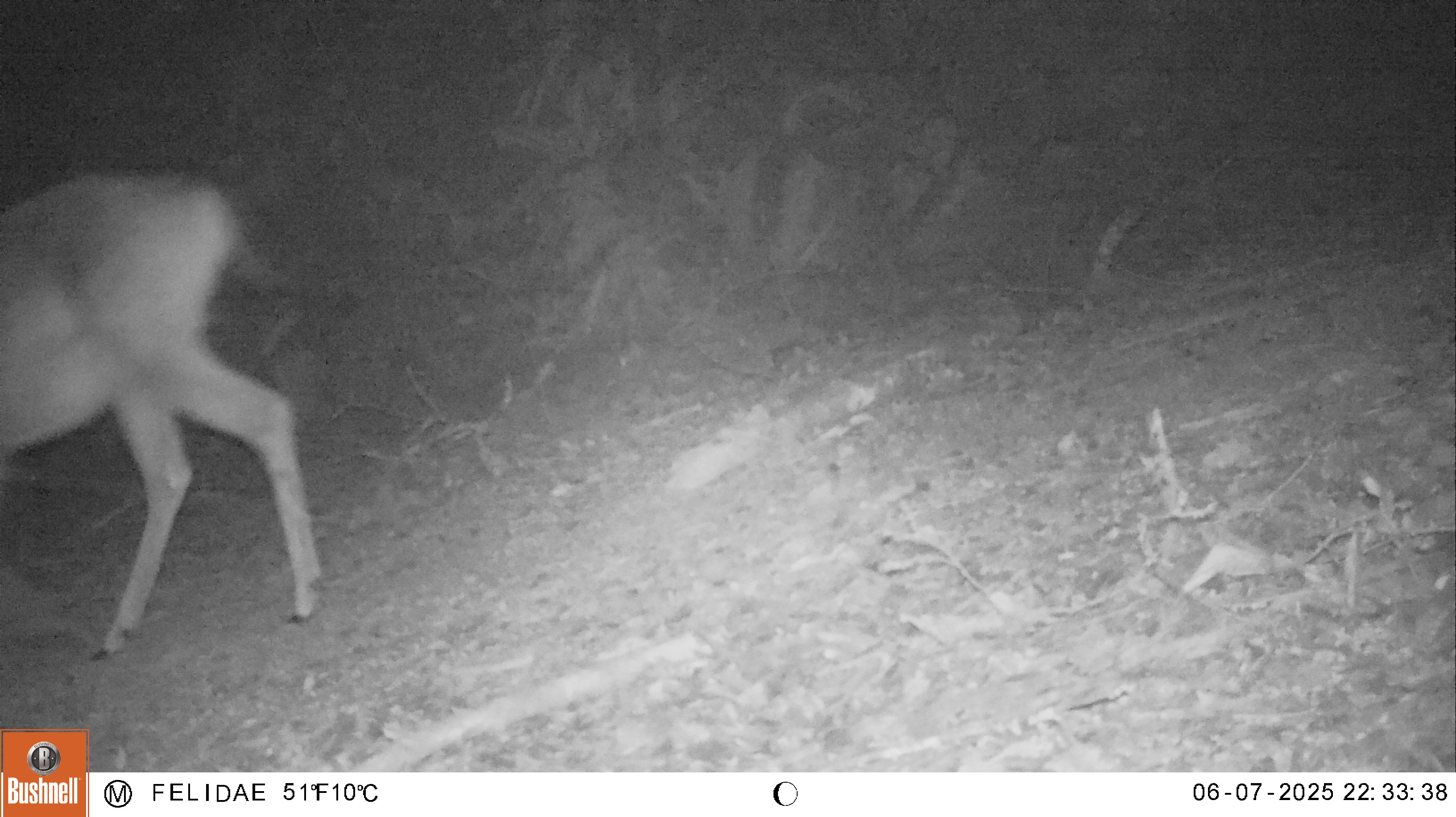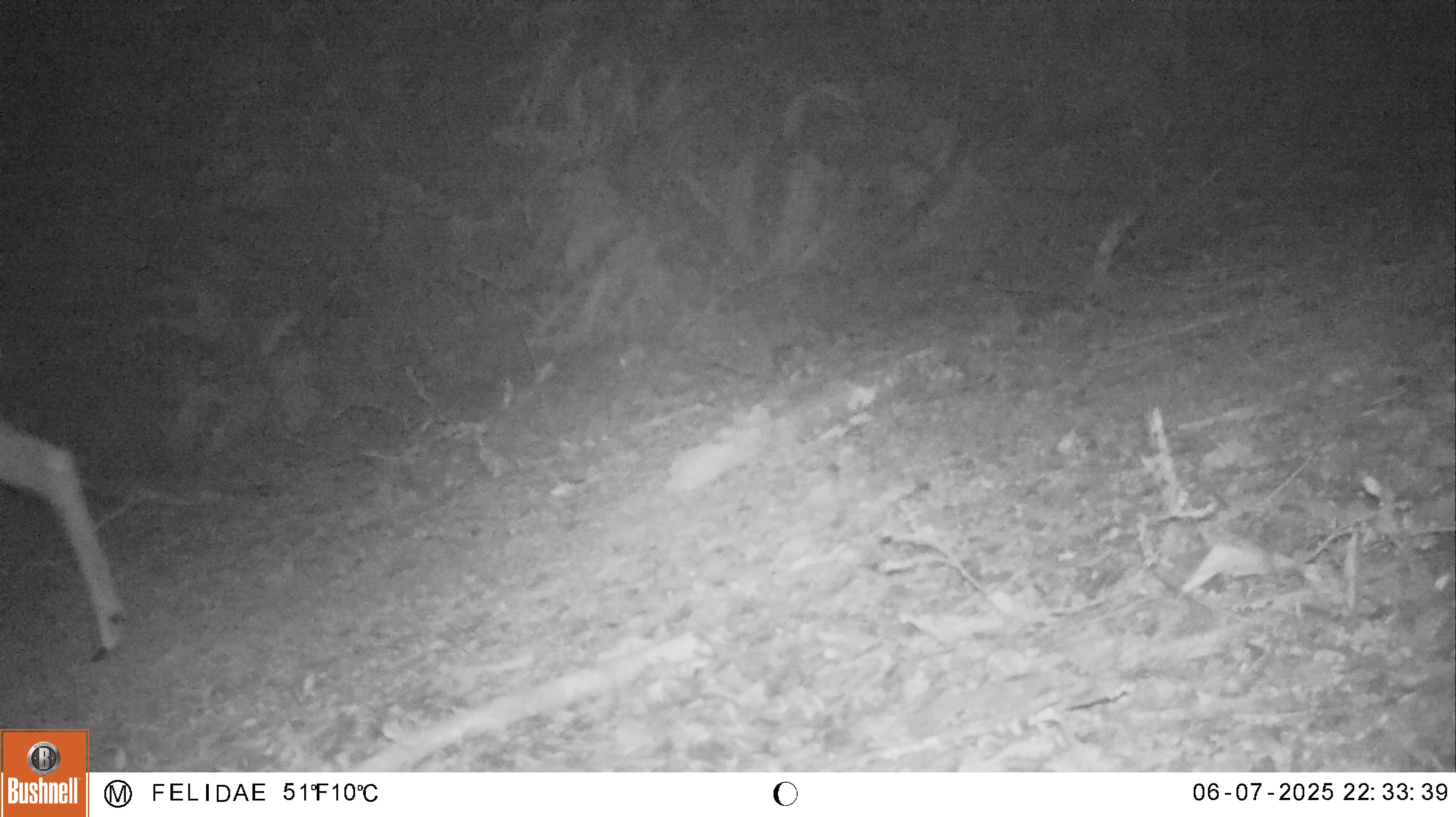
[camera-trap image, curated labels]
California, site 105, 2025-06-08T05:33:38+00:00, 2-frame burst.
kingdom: Animalia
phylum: Chordata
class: Mammalia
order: Artiodactyla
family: Cervidae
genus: Odocoileus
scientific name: Odocoileus hemionus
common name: mule deer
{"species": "mule deer (Odocoileus hemionus)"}